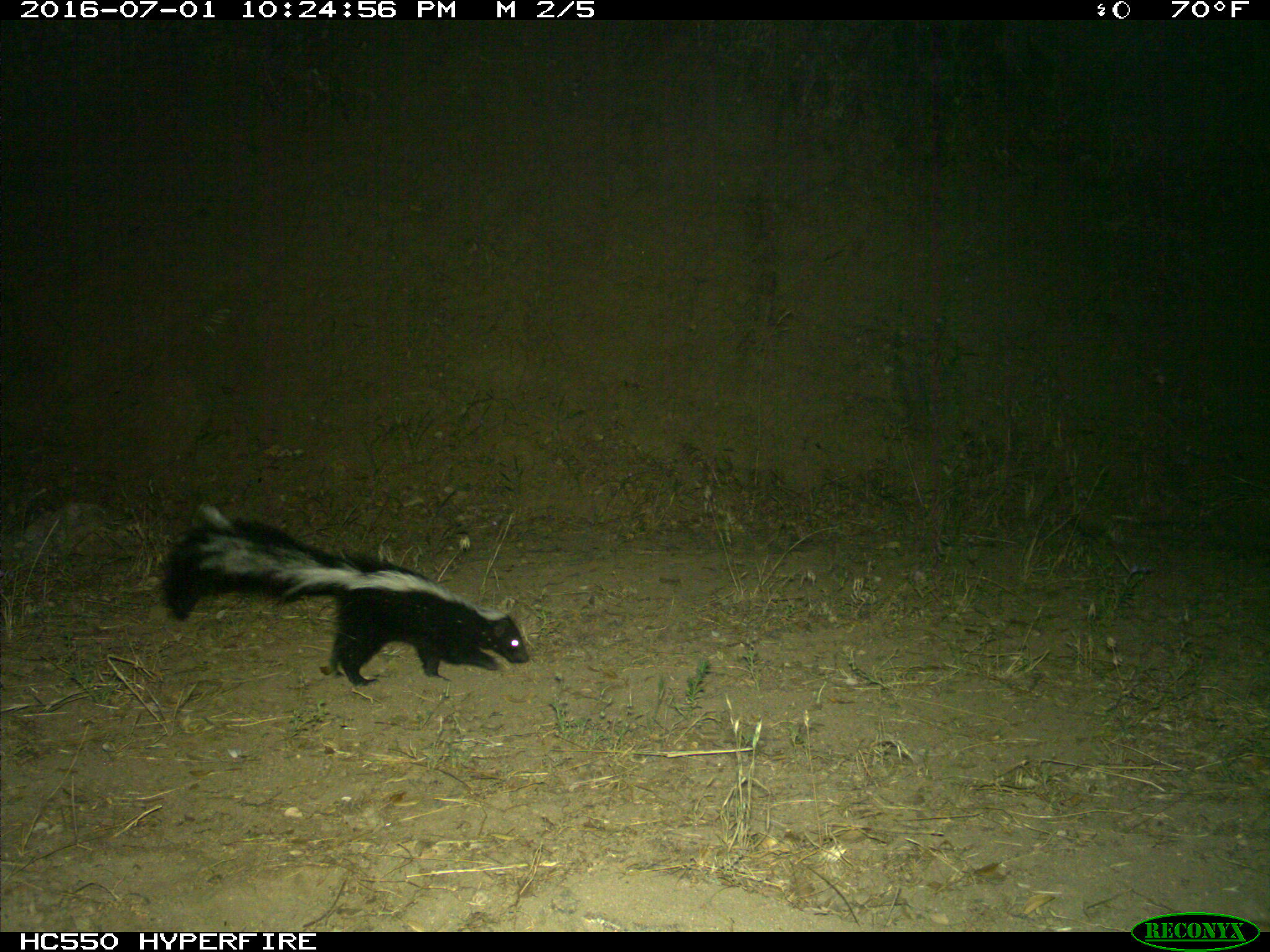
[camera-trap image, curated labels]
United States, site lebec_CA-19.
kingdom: Animalia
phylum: Chordata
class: Mammalia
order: Carnivora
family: Mephitidae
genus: Mephitis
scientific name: Mephitis mephitis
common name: striped skunk